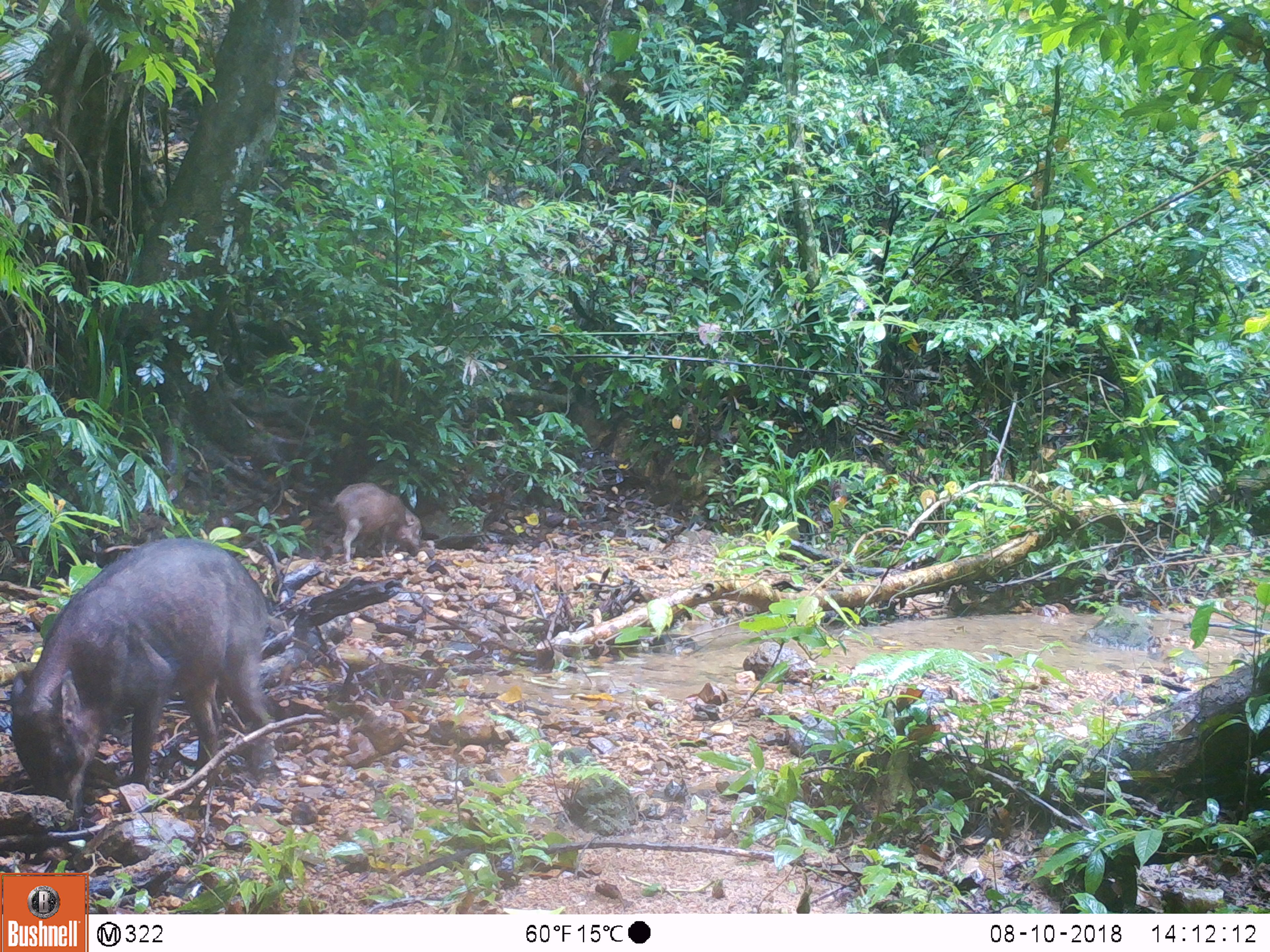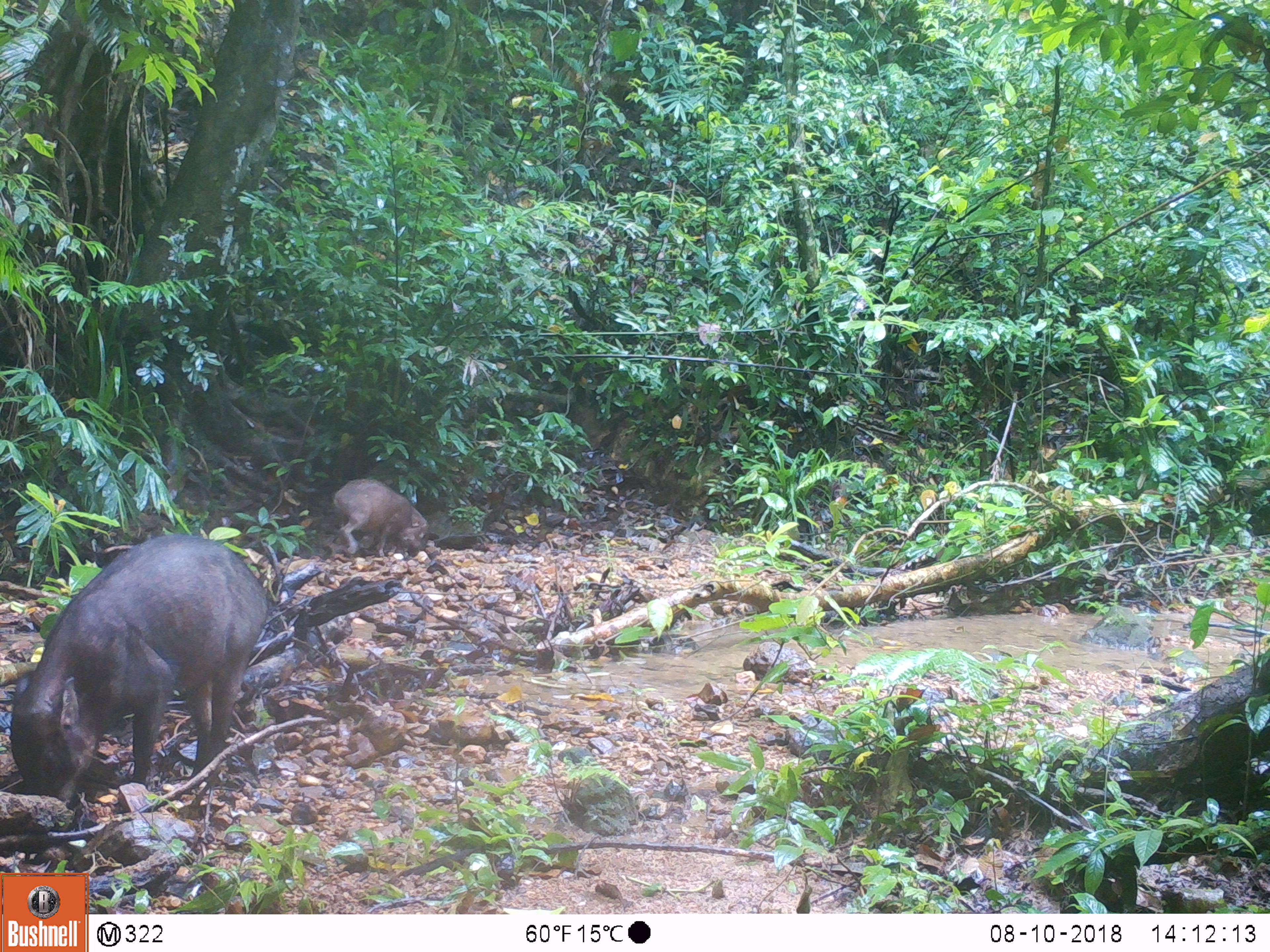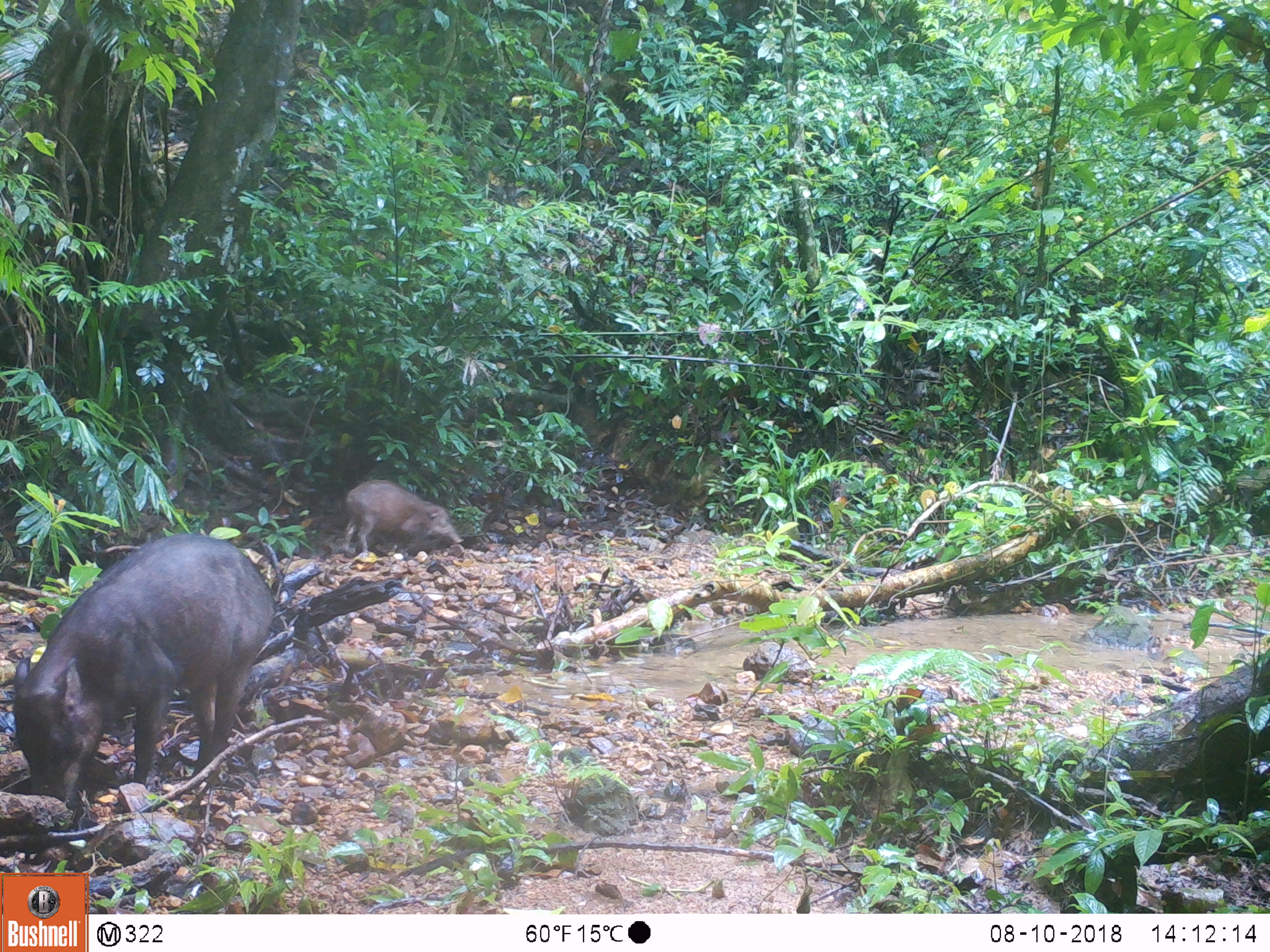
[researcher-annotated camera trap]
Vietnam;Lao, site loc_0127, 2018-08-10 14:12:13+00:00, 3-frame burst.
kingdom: Animalia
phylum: Chordata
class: Mammalia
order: Artiodactyla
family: Suidae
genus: Sus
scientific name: Sus scrofa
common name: eurasian wild pig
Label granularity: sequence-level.